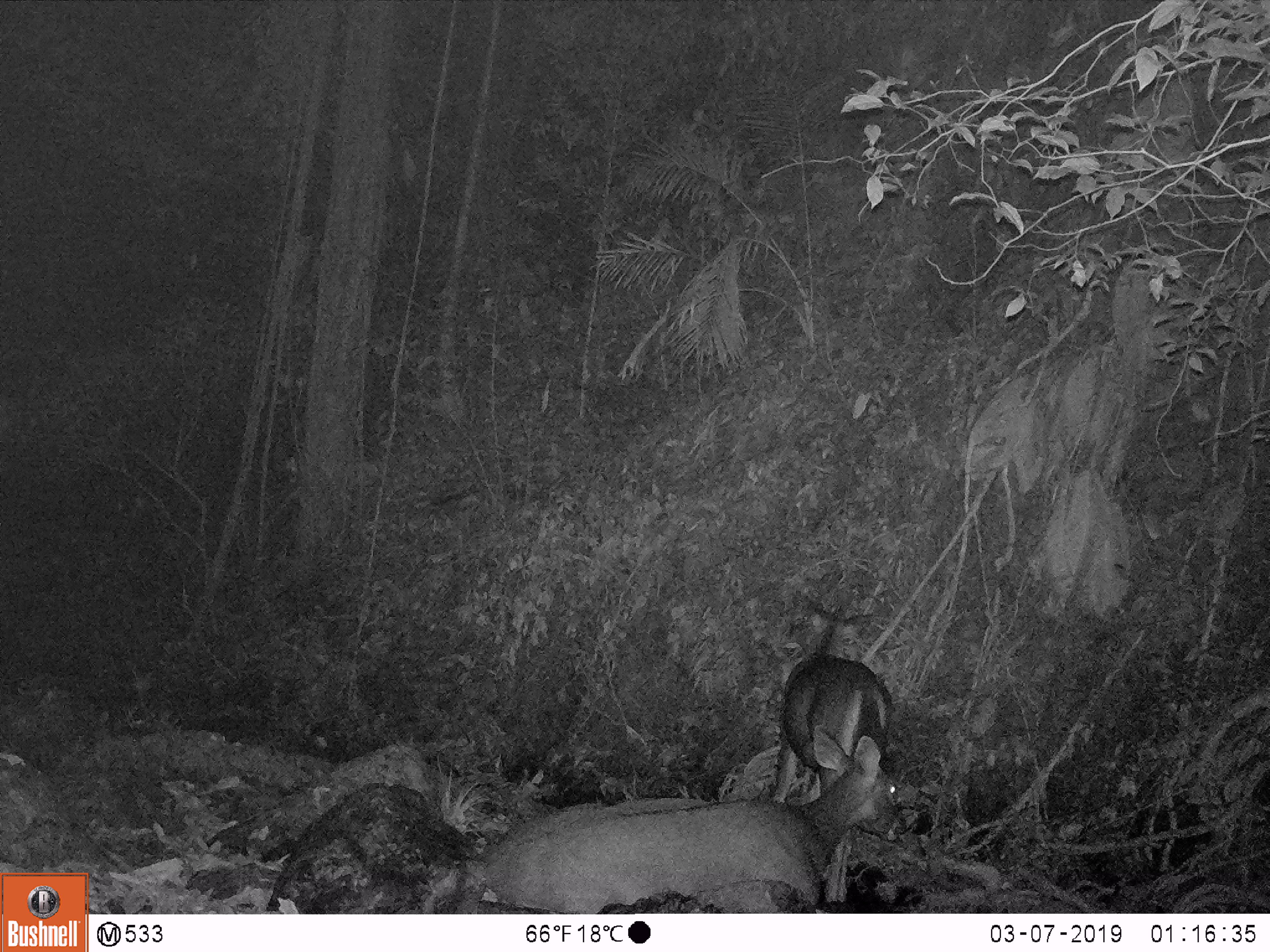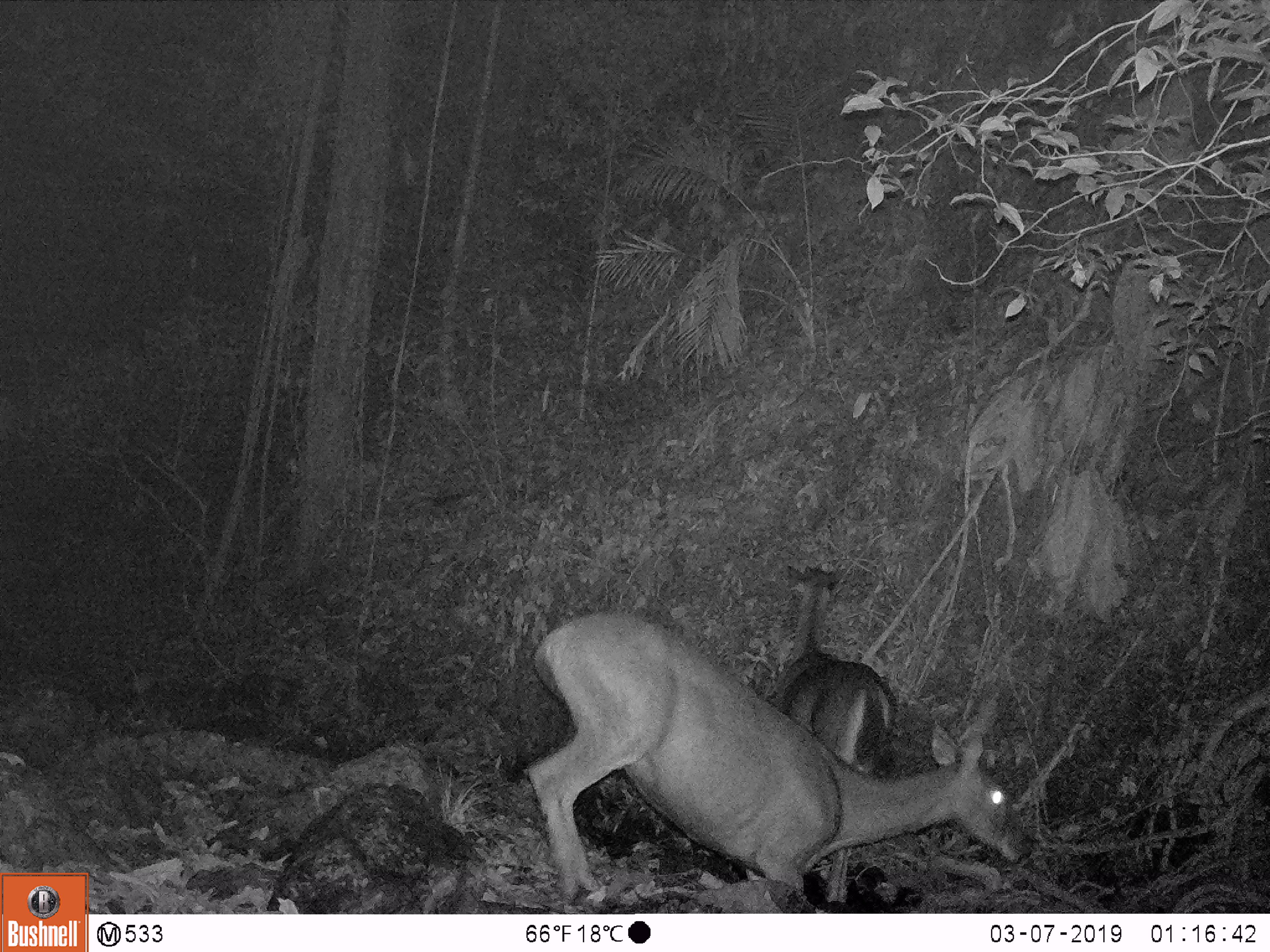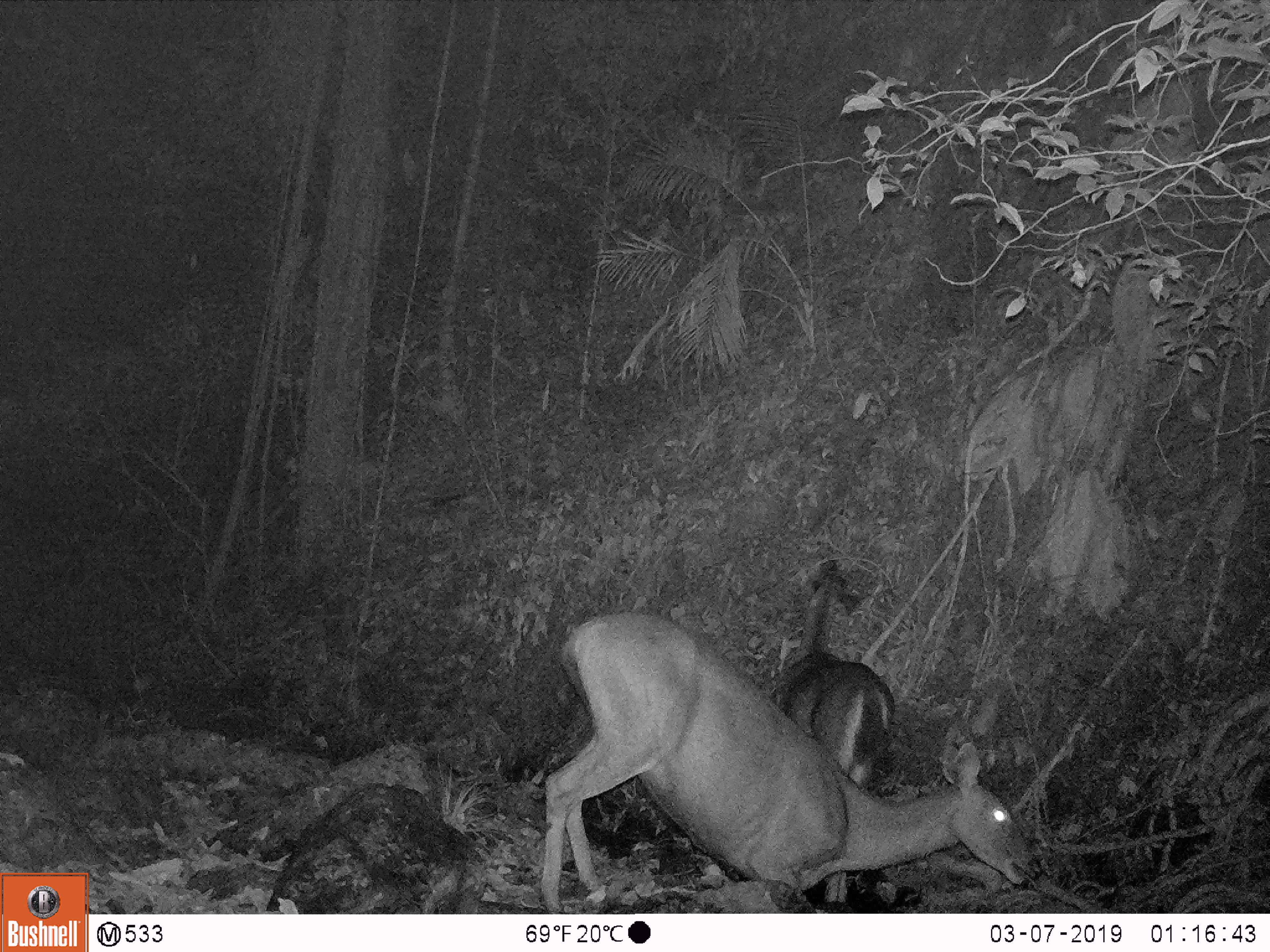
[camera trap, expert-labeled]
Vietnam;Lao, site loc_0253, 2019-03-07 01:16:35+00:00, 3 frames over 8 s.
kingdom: Animalia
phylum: Chordata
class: Mammalia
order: Artiodactyla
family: Cervidae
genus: Rusa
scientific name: Rusa unicolor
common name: sambar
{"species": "sambar (Rusa unicolor)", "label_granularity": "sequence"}